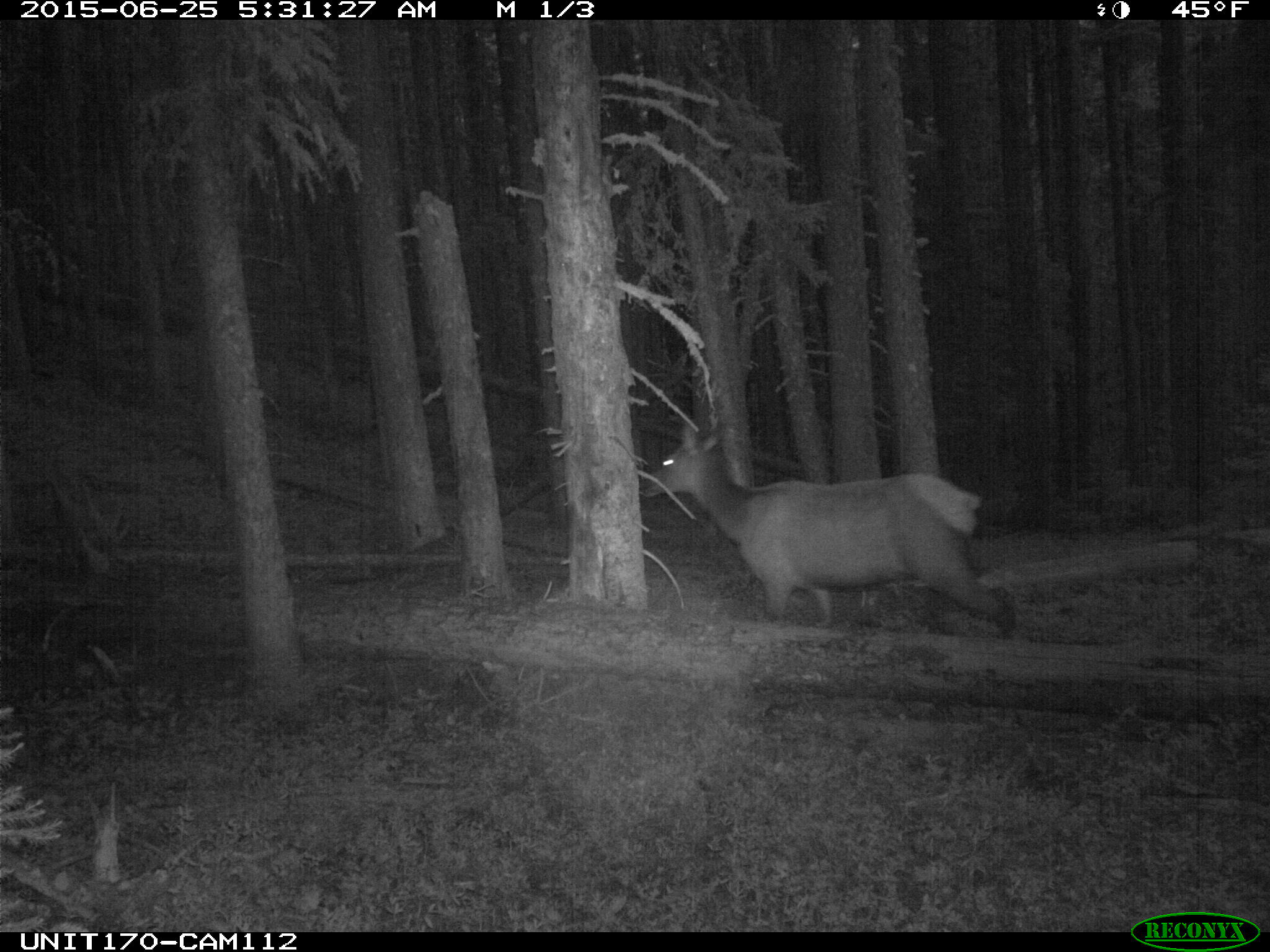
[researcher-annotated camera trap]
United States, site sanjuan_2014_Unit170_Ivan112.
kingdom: Animalia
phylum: Chordata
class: Mammalia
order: Artiodactyla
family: Cervidae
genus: Cervus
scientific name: Cervus elaphus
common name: red deer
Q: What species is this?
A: Cervus elaphus (red deer).